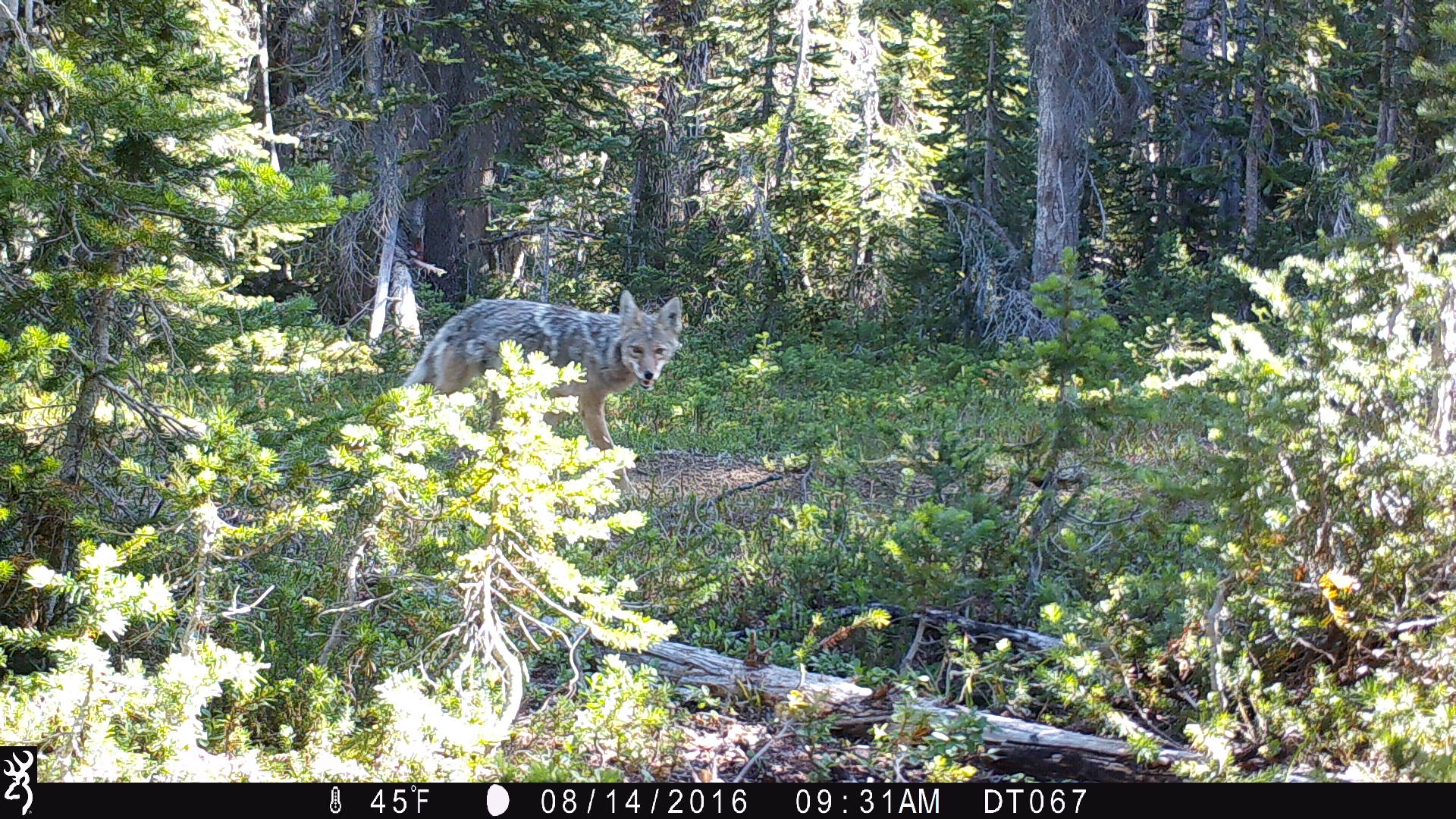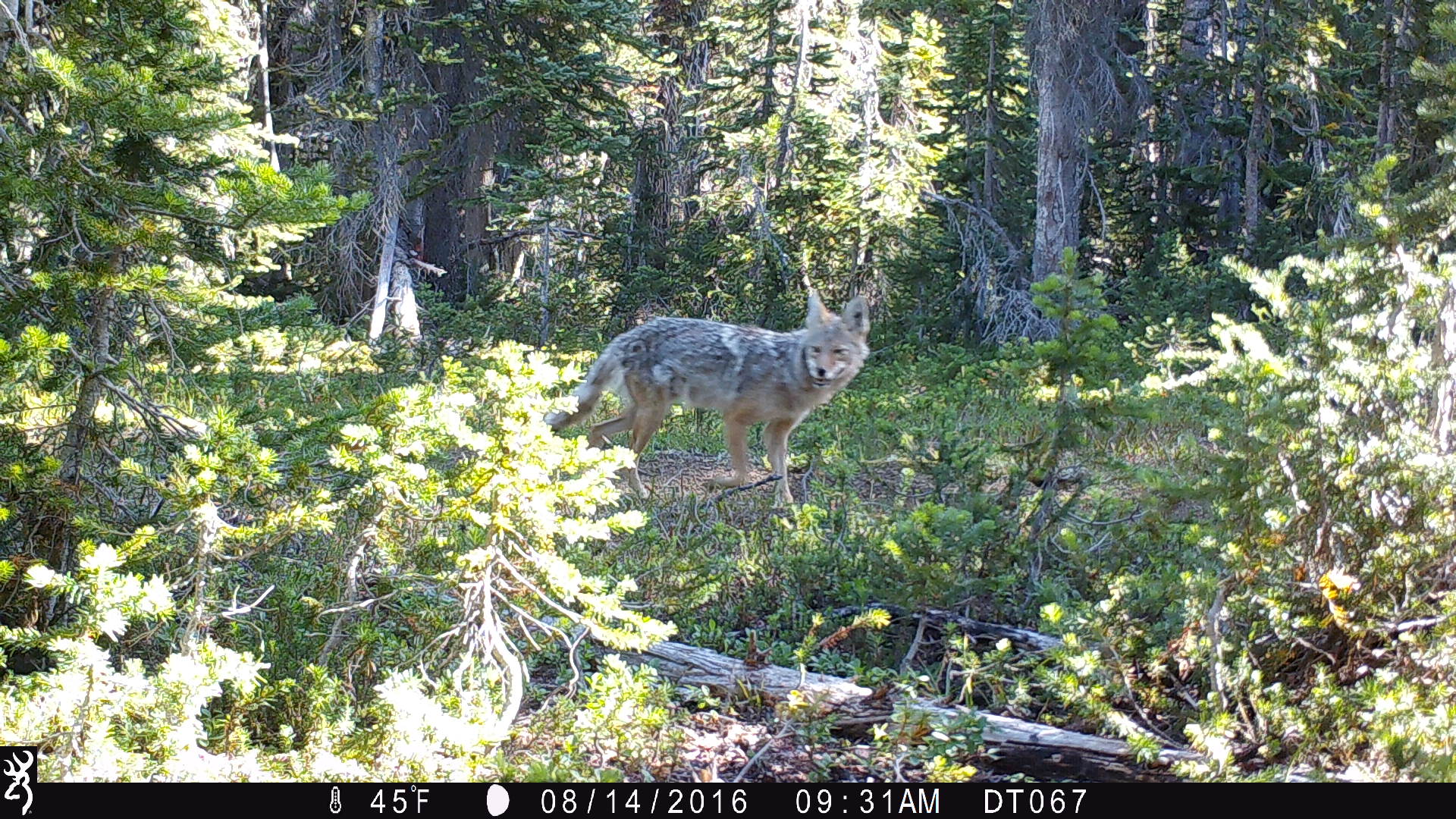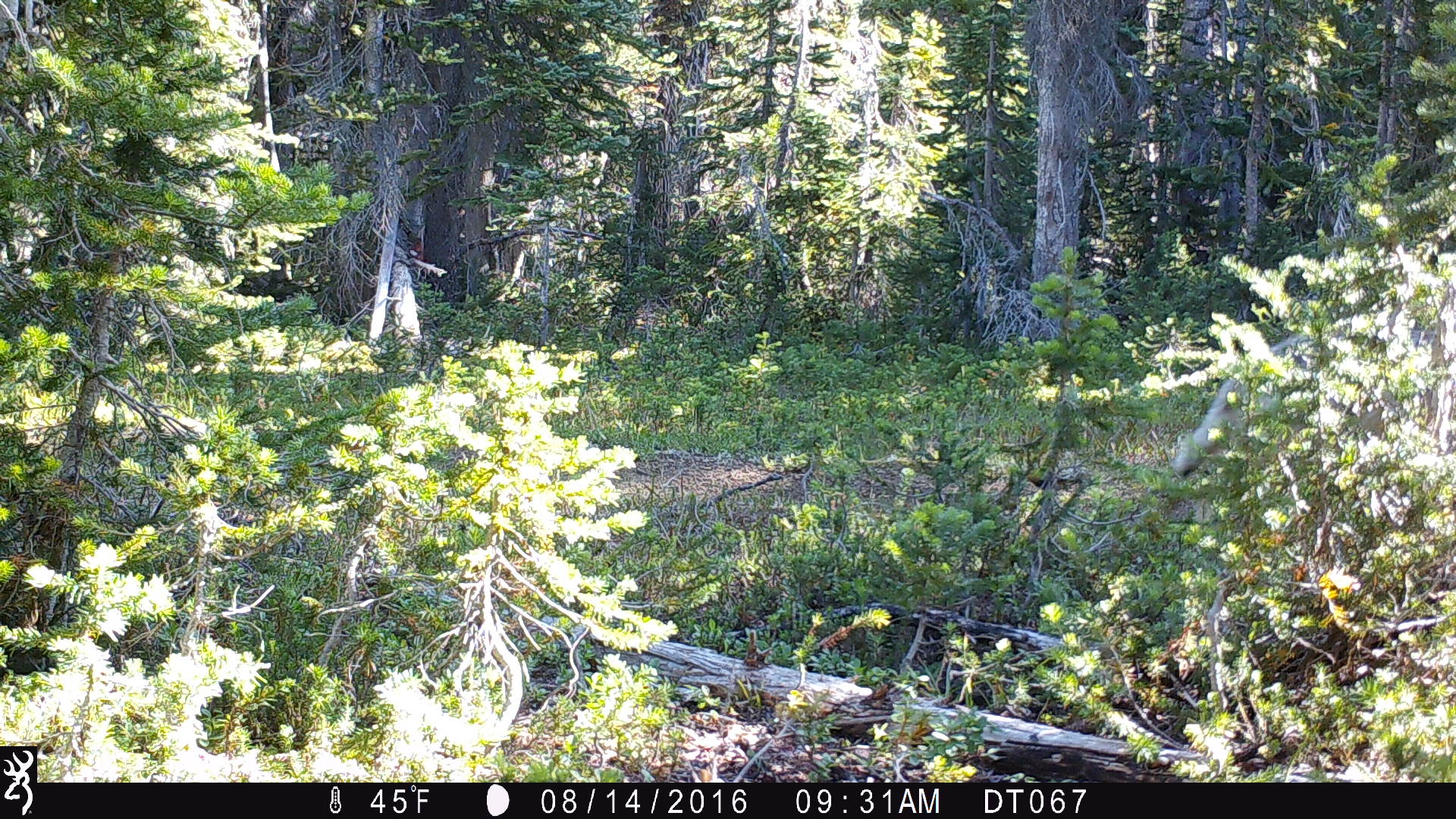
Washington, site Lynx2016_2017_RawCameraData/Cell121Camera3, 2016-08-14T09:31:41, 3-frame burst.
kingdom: Animalia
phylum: Chordata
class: Mammalia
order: Carnivora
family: Canidae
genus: Canis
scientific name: Canis latrans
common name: coyote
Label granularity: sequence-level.